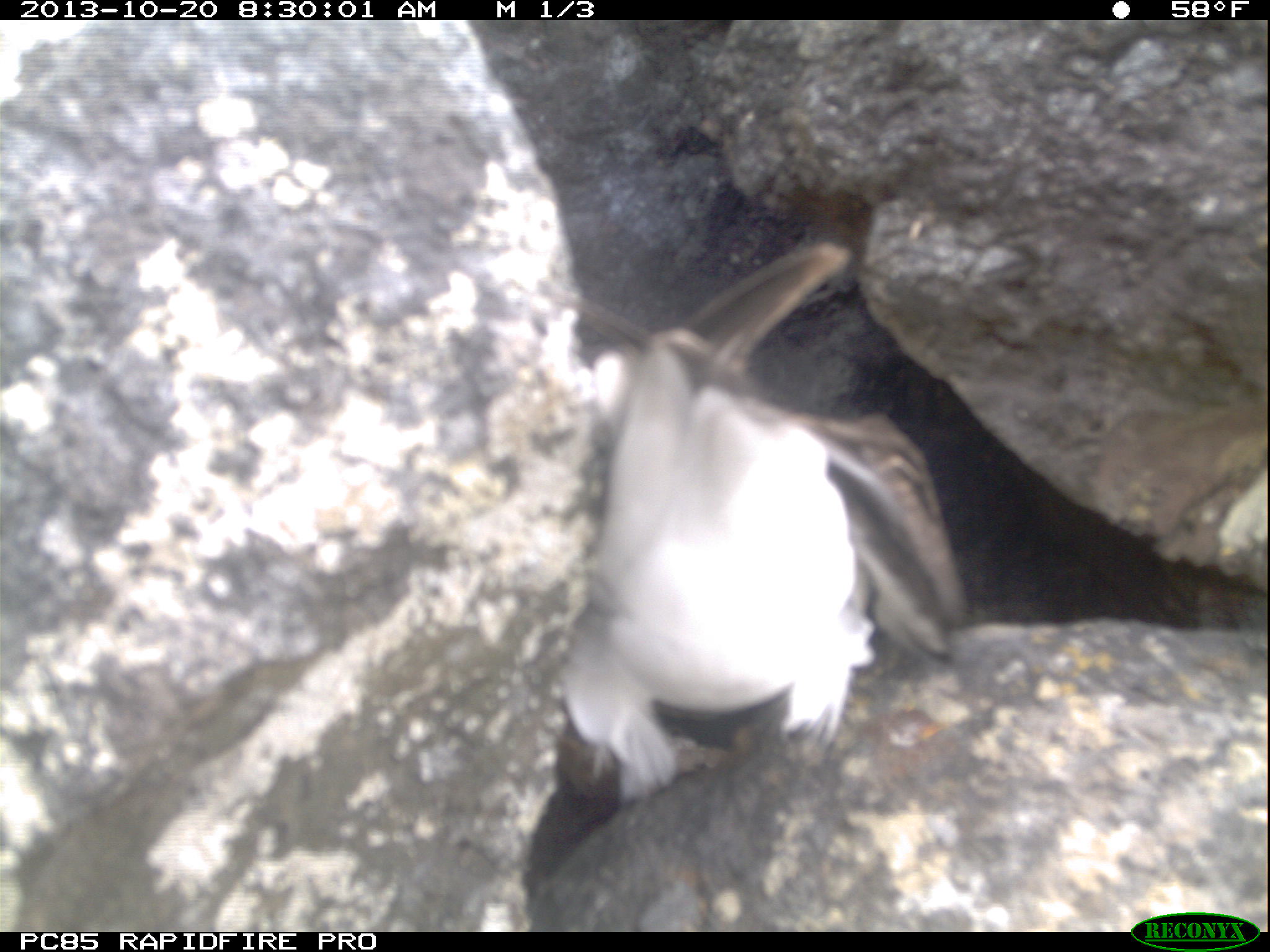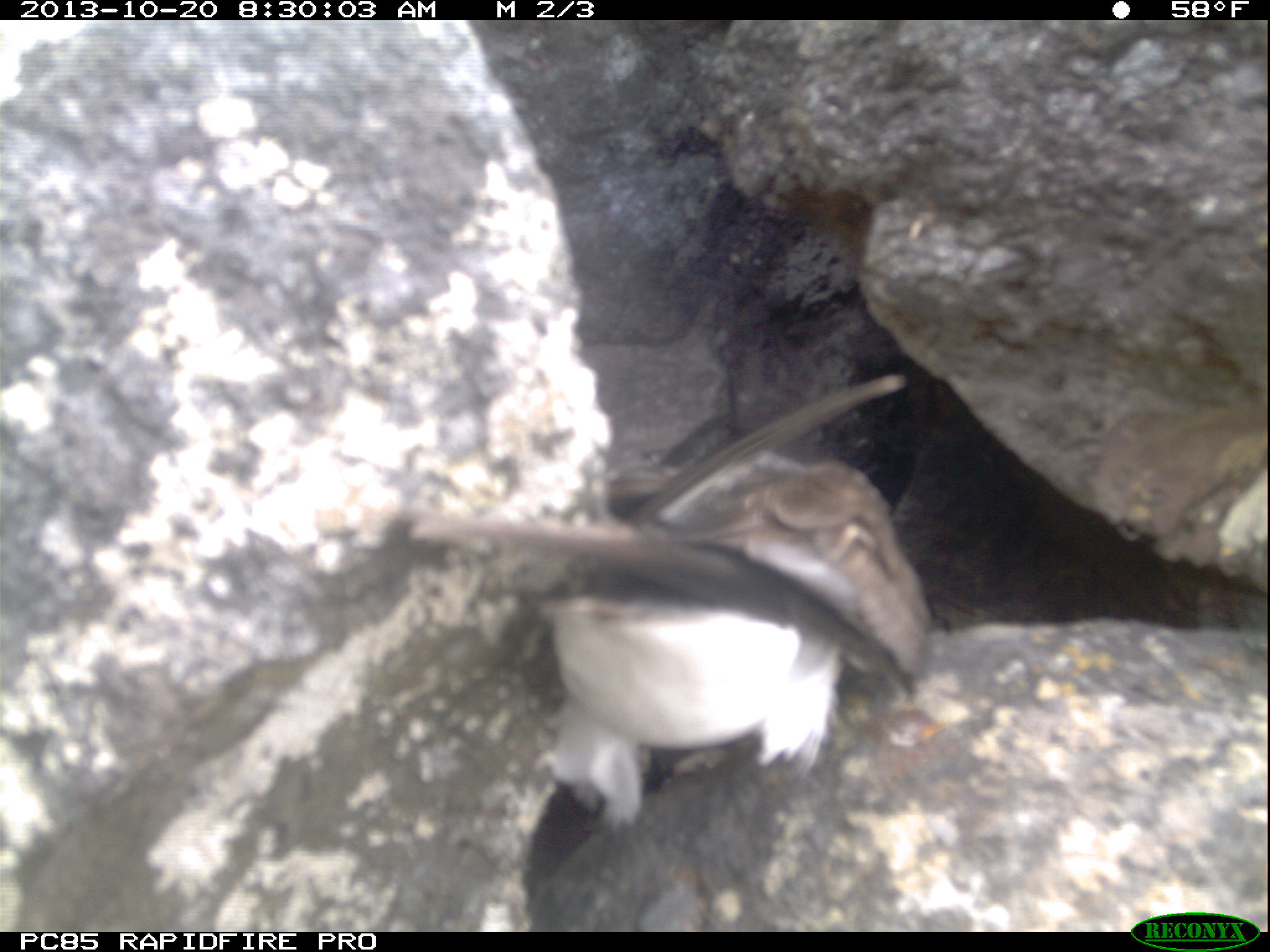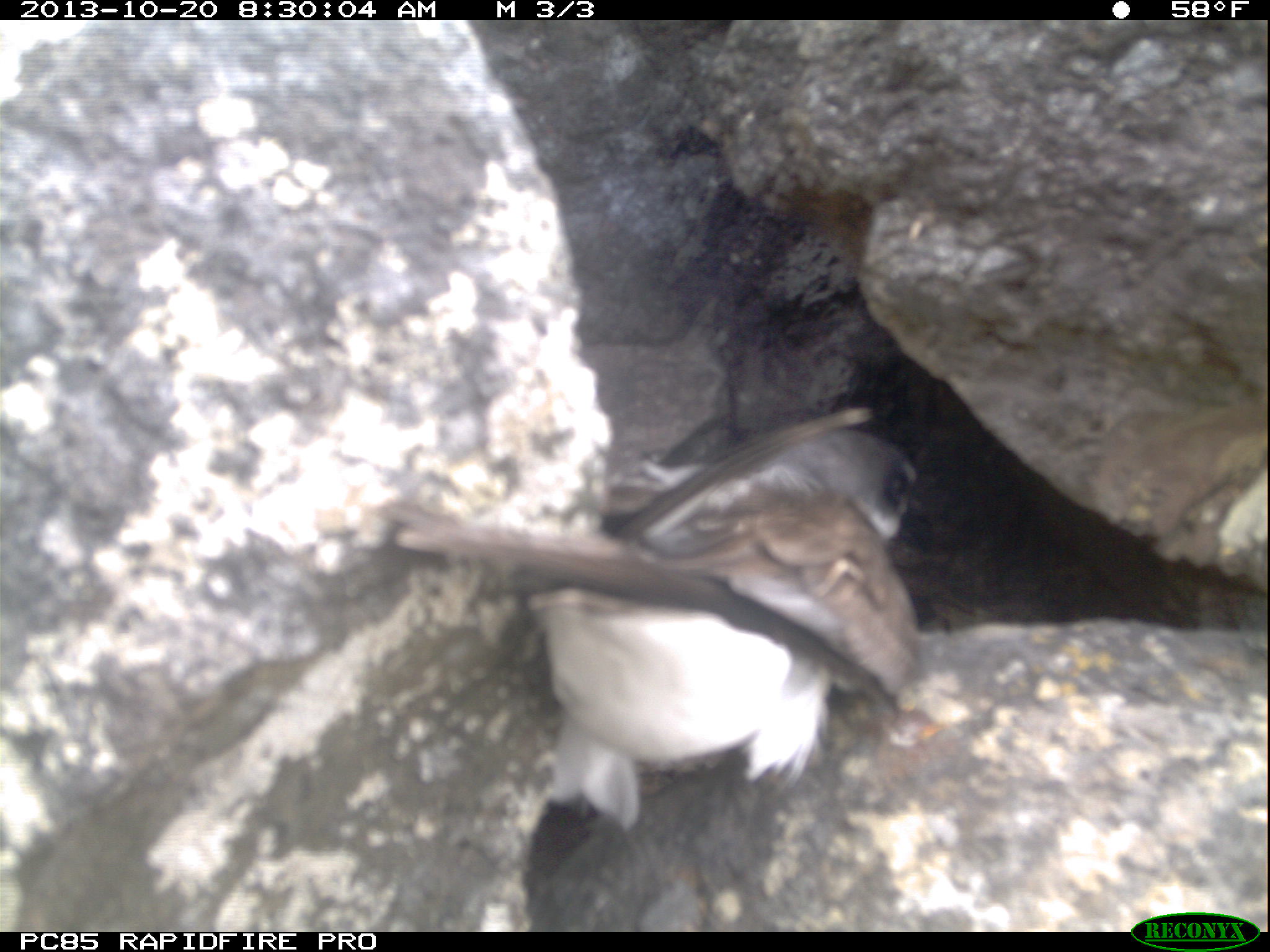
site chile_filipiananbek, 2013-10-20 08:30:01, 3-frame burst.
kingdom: Animalia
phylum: Chordata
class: Aves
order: Procellariiformes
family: Procellariidae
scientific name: Procellariidae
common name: petrel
Petrel (Procellariidae).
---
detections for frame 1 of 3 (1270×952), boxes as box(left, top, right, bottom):
petrel: box(530, 156, 969, 789)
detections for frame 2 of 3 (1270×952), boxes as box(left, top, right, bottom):
petrel: box(412, 390, 929, 840)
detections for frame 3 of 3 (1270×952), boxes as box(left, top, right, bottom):
petrel: box(376, 400, 926, 851)